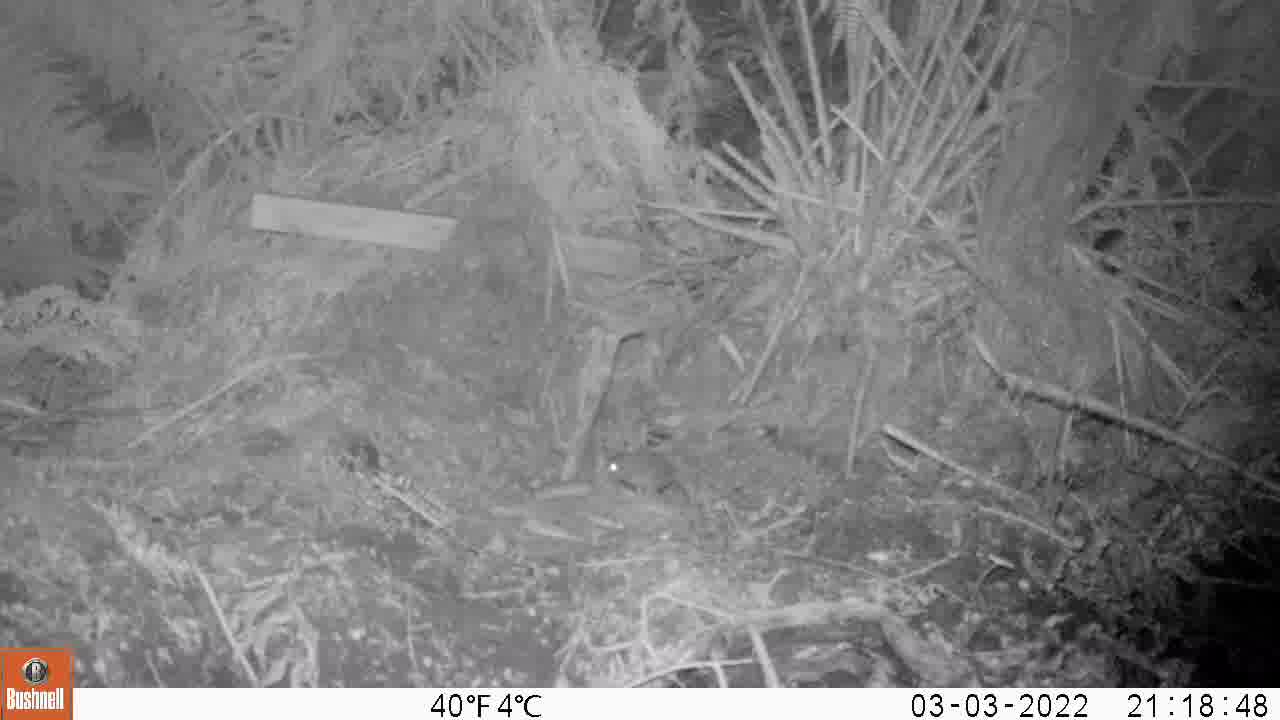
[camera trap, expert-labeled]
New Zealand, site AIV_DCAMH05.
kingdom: Animalia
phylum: Chordata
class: Mammalia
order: Rodentia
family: Muridae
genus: Mus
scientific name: Mus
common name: mouse